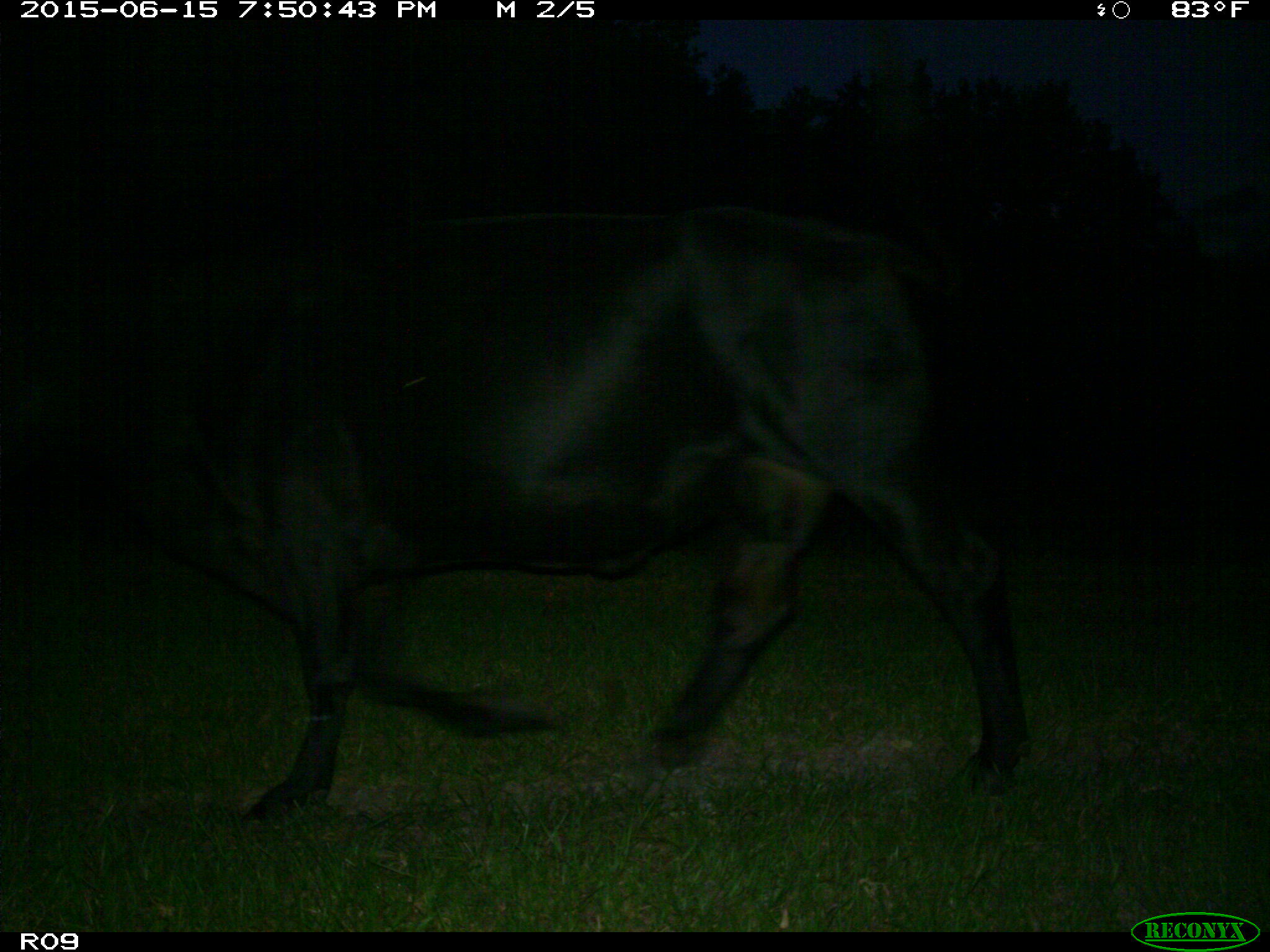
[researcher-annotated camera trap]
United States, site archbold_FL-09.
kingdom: Animalia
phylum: Chordata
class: Mammalia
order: Artiodactyla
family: Bovidae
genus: Bos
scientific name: Bos taurus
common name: domestic cow